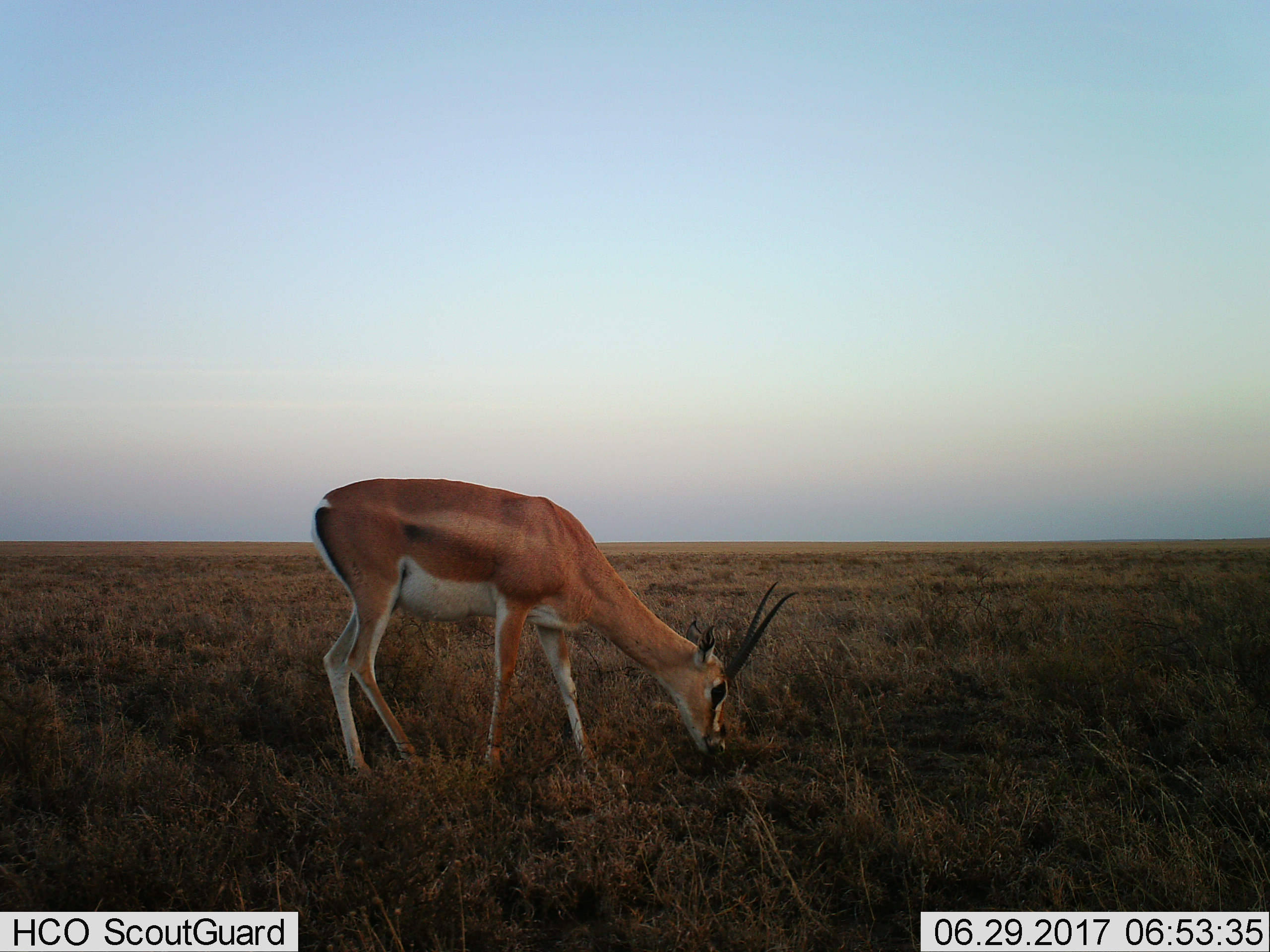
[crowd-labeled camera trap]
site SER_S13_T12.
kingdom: Animalia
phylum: Chordata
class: Mammalia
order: Artiodactyla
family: Bovidae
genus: Nanger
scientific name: Nanger granti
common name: grant's gazelle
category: gazellegrants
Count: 1.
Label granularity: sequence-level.